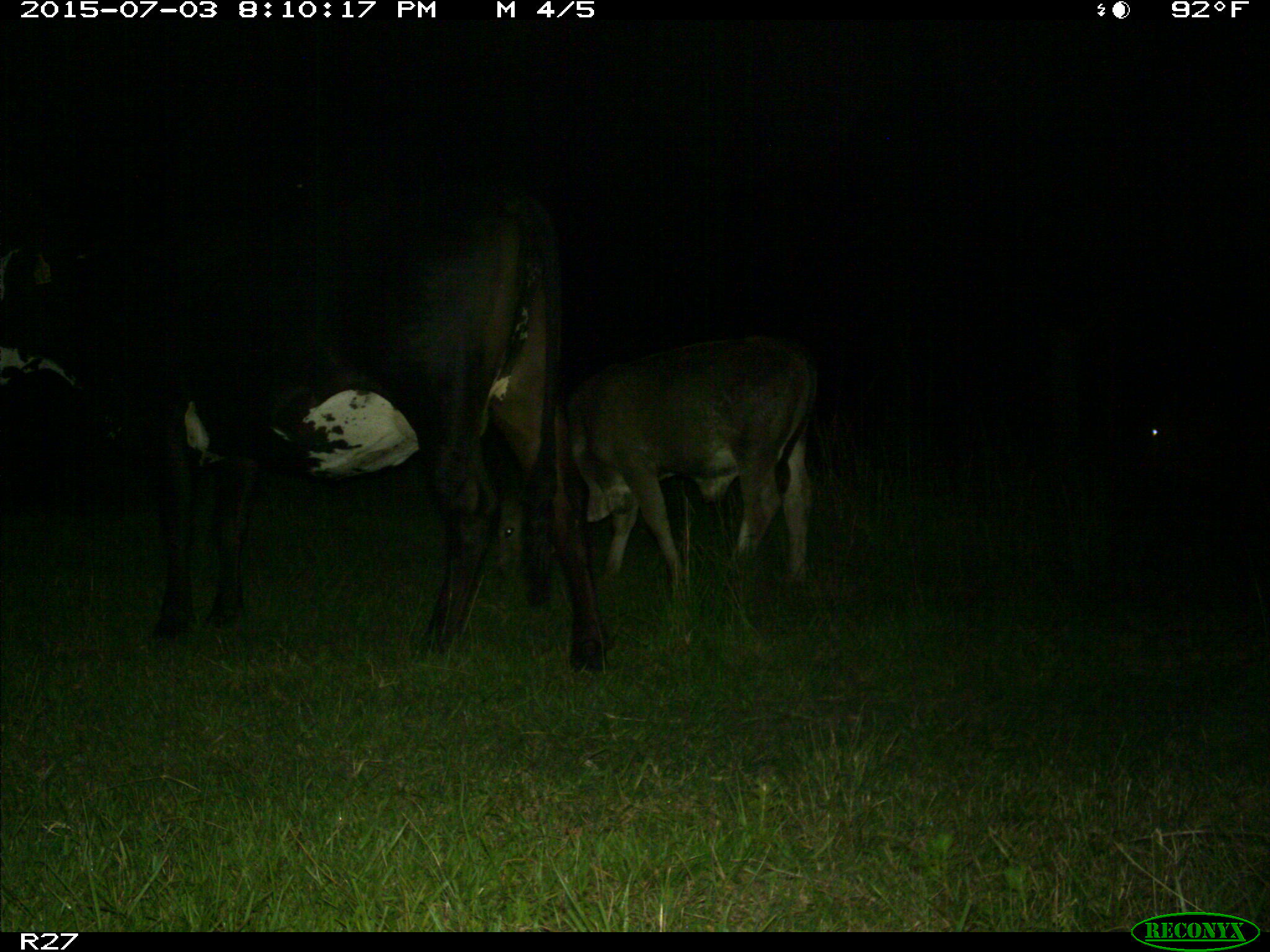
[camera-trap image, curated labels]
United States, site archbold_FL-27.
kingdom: Animalia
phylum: Chordata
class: Mammalia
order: Artiodactyla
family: Bovidae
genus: Bos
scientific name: Bos taurus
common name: domestic cow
Bos taurus (domestic cow).